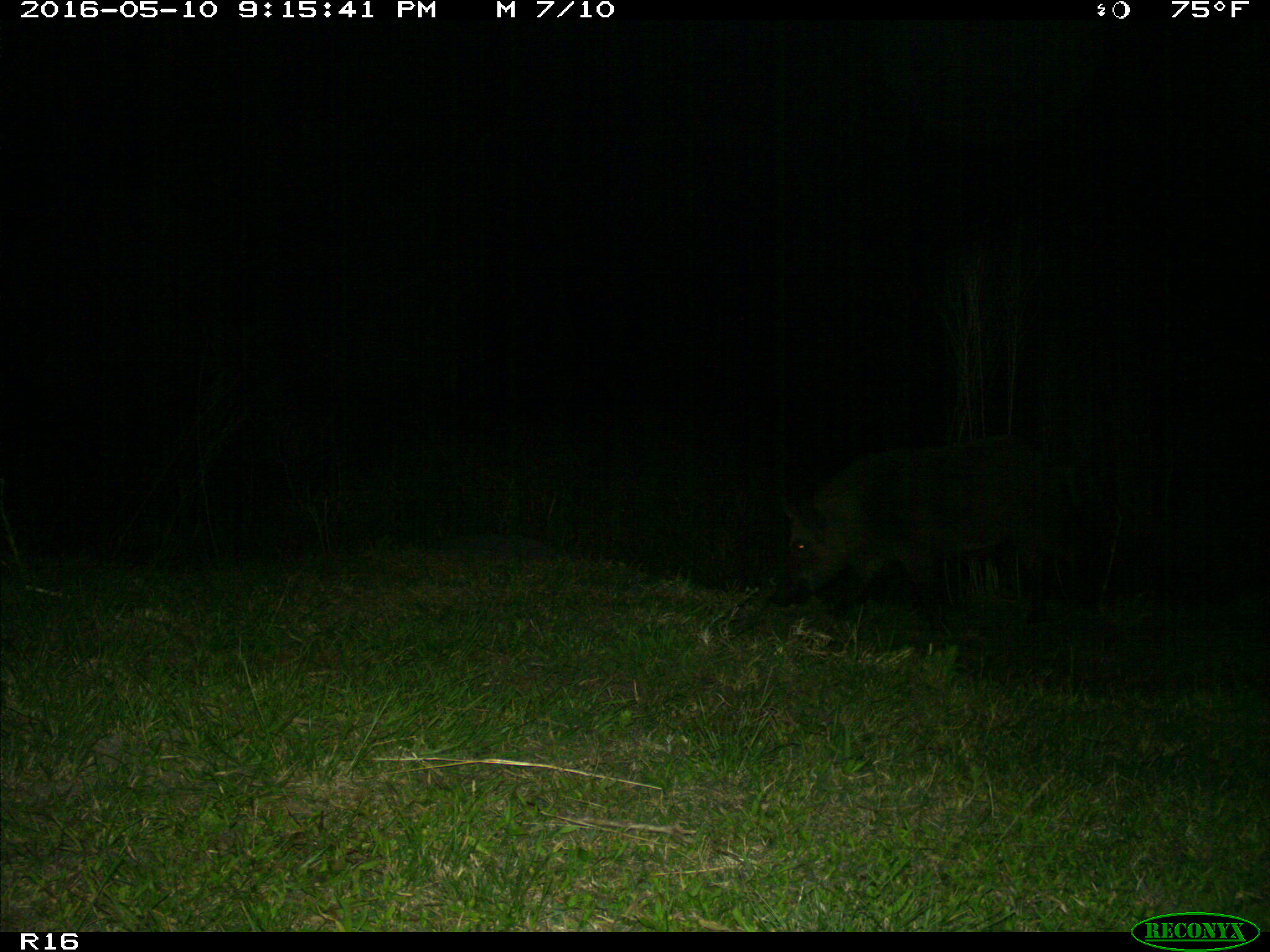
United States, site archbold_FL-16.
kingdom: Animalia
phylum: Chordata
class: Mammalia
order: Artiodactyla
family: Suidae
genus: Sus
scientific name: Sus scrofa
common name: wild boar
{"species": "Sus scrofa (wild boar)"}